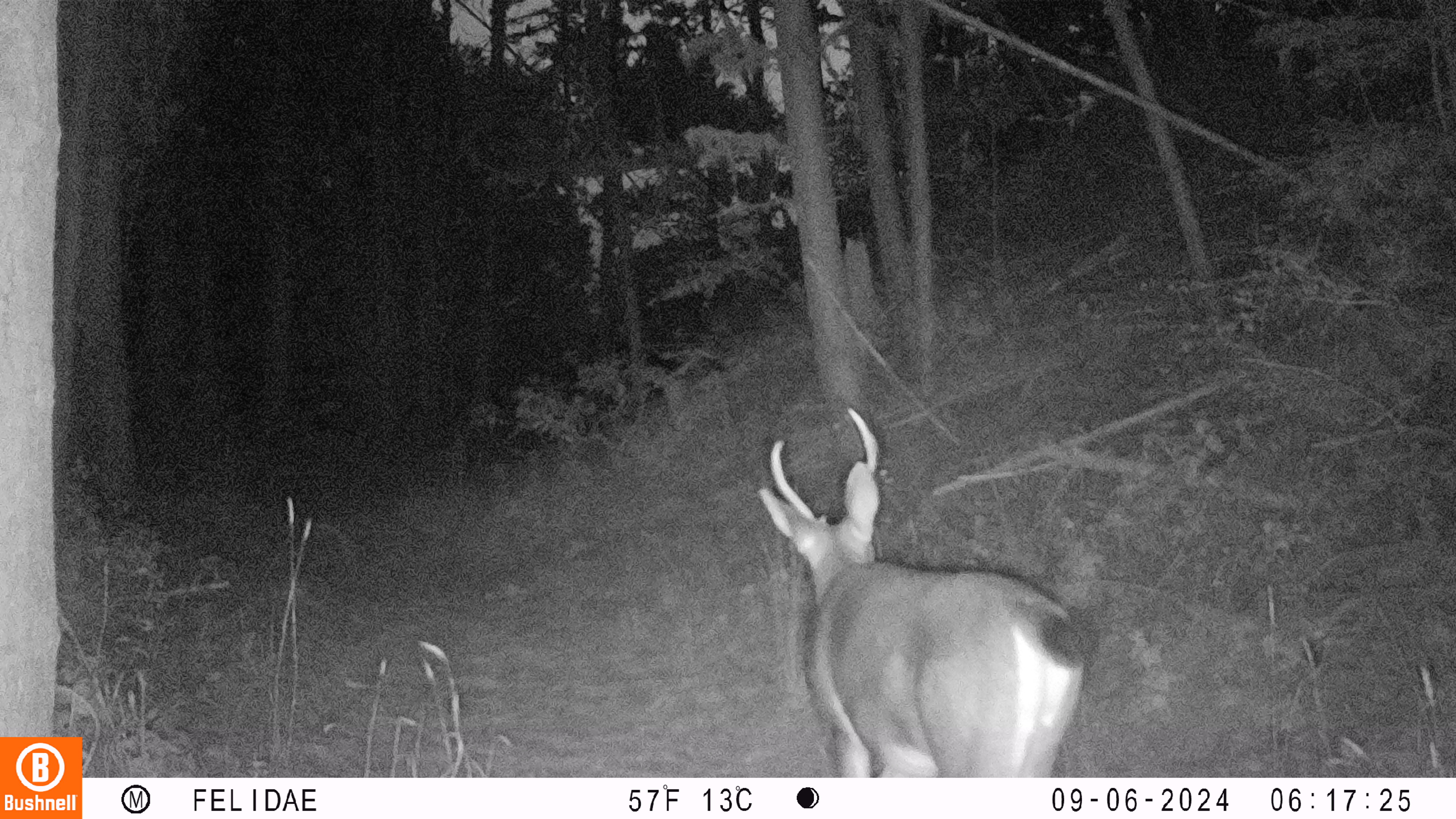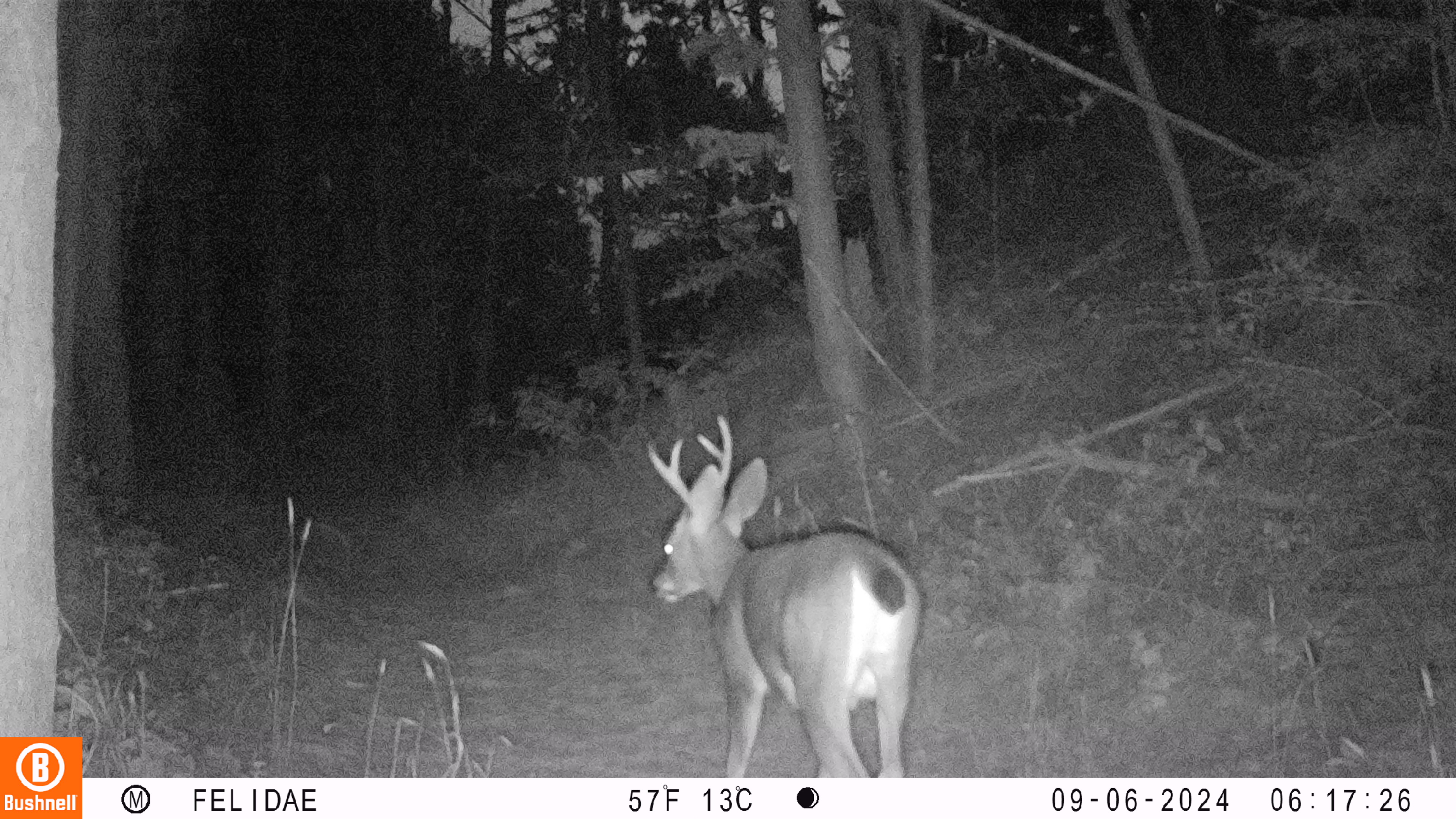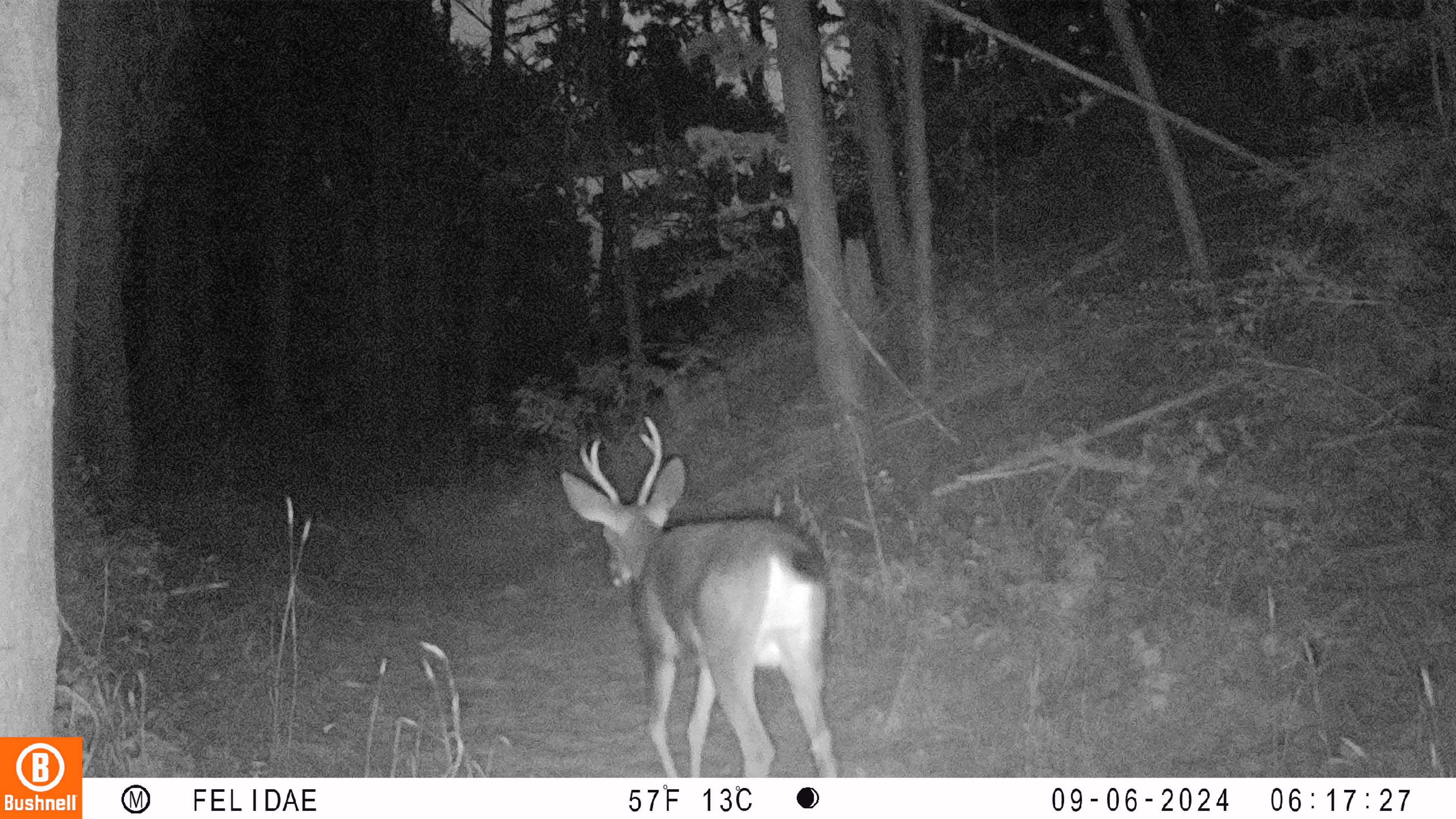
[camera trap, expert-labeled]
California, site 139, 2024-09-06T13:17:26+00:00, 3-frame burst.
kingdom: Animalia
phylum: Chordata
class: Mammalia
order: Artiodactyla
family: Cervidae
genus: Odocoileus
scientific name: Odocoileus hemionus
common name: mule deer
Mule deer (Odocoileus hemionus).